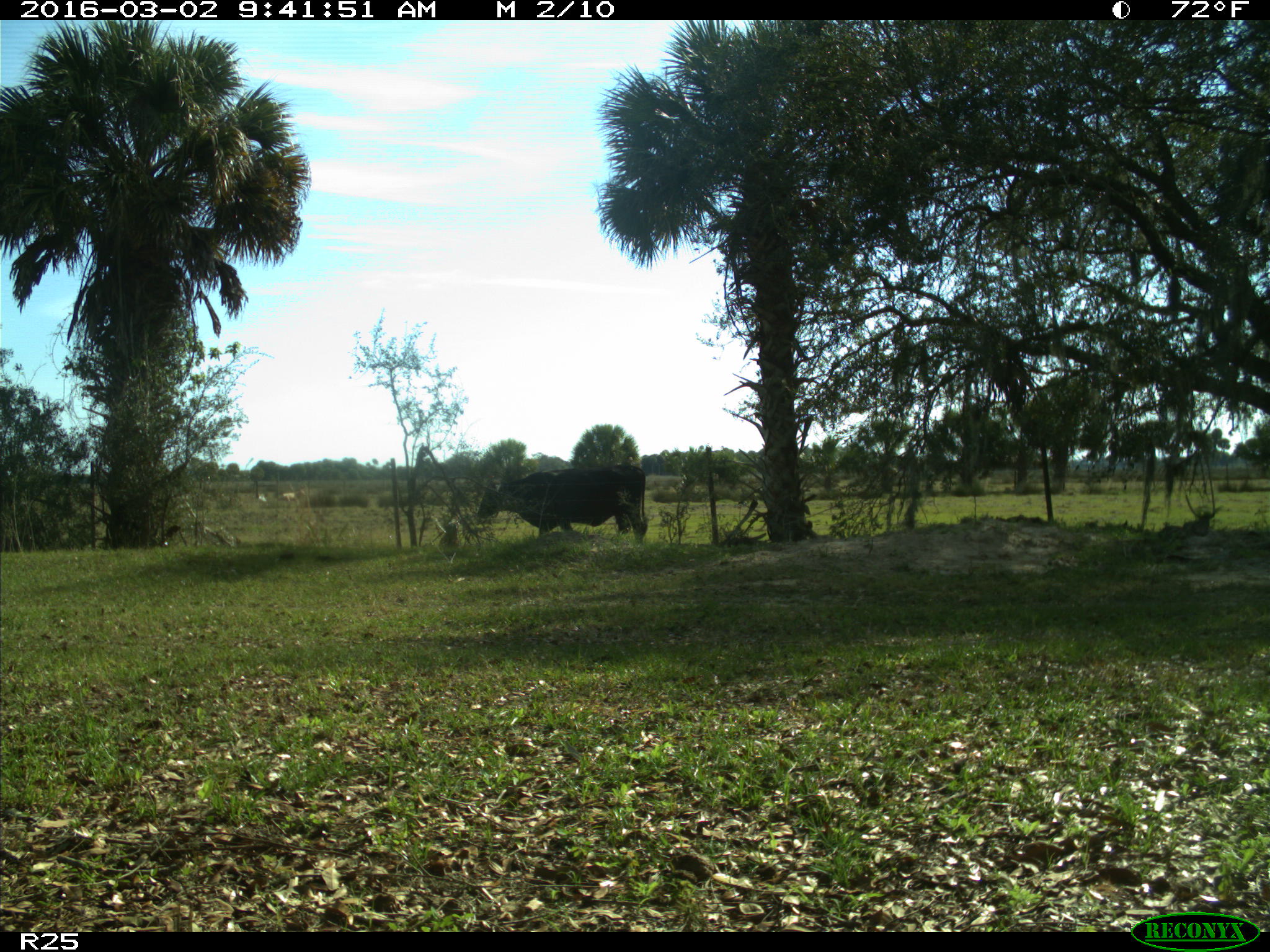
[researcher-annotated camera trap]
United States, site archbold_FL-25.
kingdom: Animalia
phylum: Chordata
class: Mammalia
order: Artiodactyla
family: Bovidae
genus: Bos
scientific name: Bos taurus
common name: domestic cow